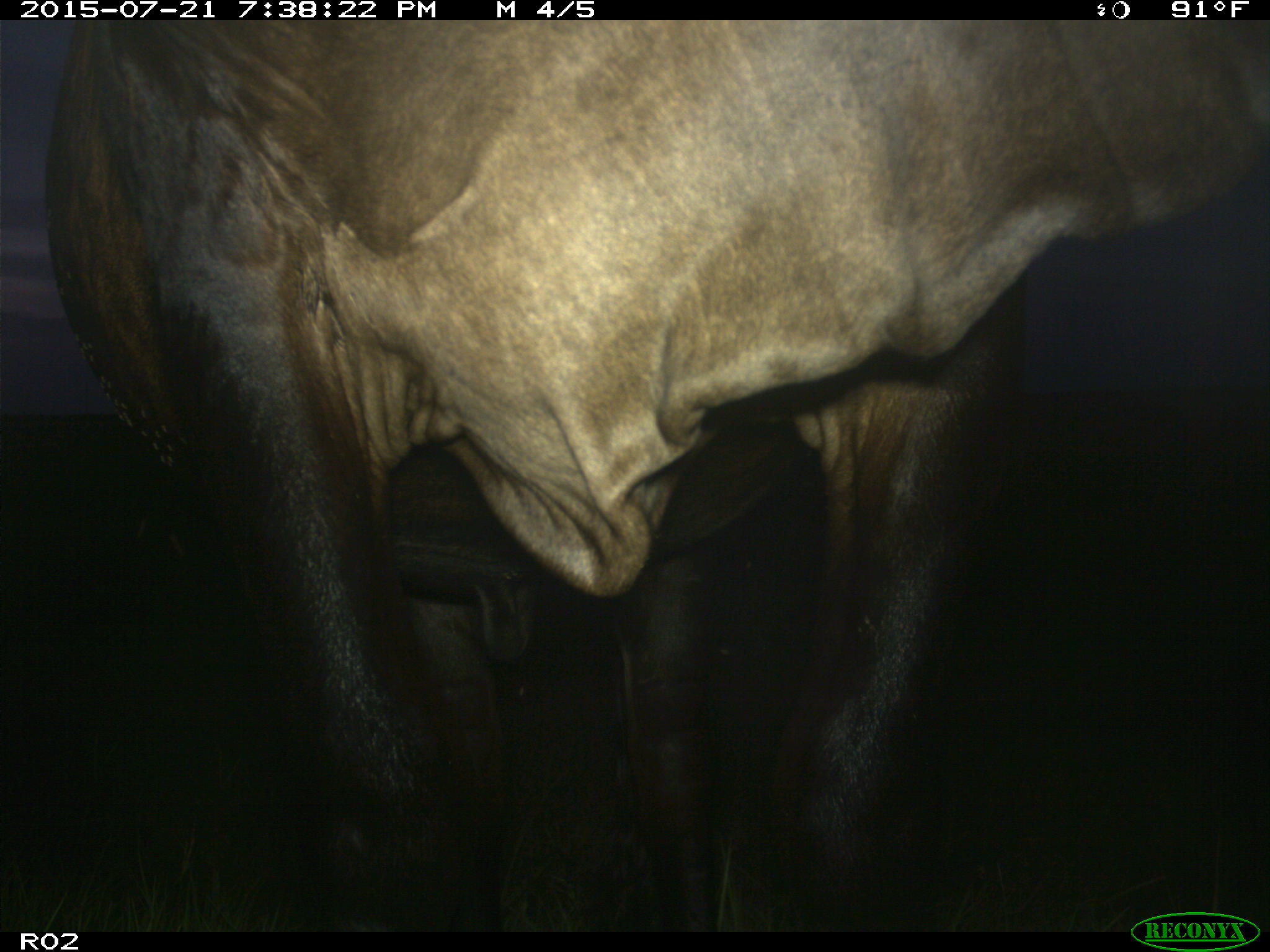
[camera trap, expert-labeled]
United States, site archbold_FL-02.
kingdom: Animalia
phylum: Chordata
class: Mammalia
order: Artiodactyla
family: Bovidae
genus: Bos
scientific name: Bos taurus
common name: domestic cow